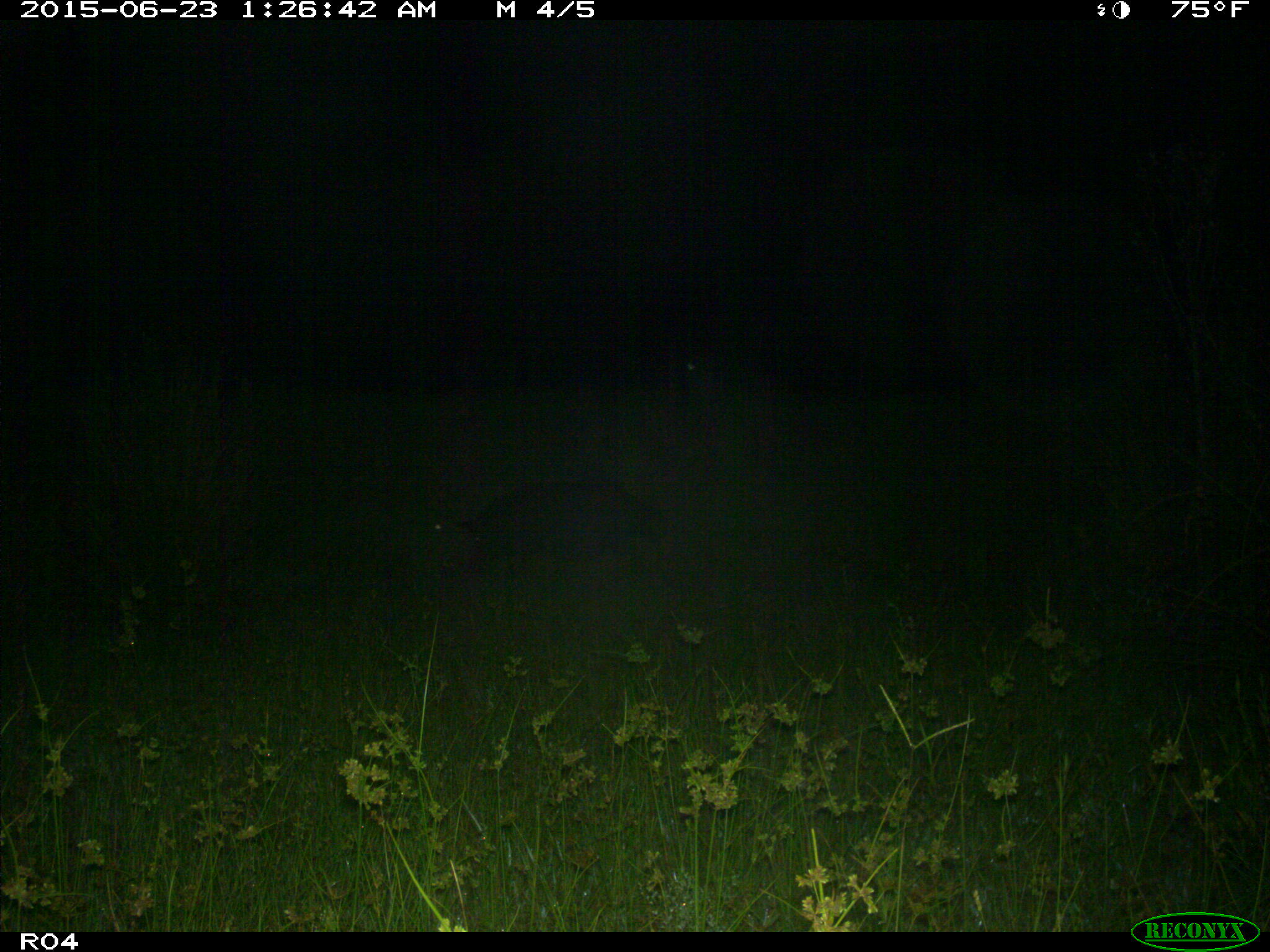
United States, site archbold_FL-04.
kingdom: Animalia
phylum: Chordata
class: Mammalia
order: Artiodactyla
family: Suidae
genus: Sus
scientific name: Sus scrofa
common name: wild boar